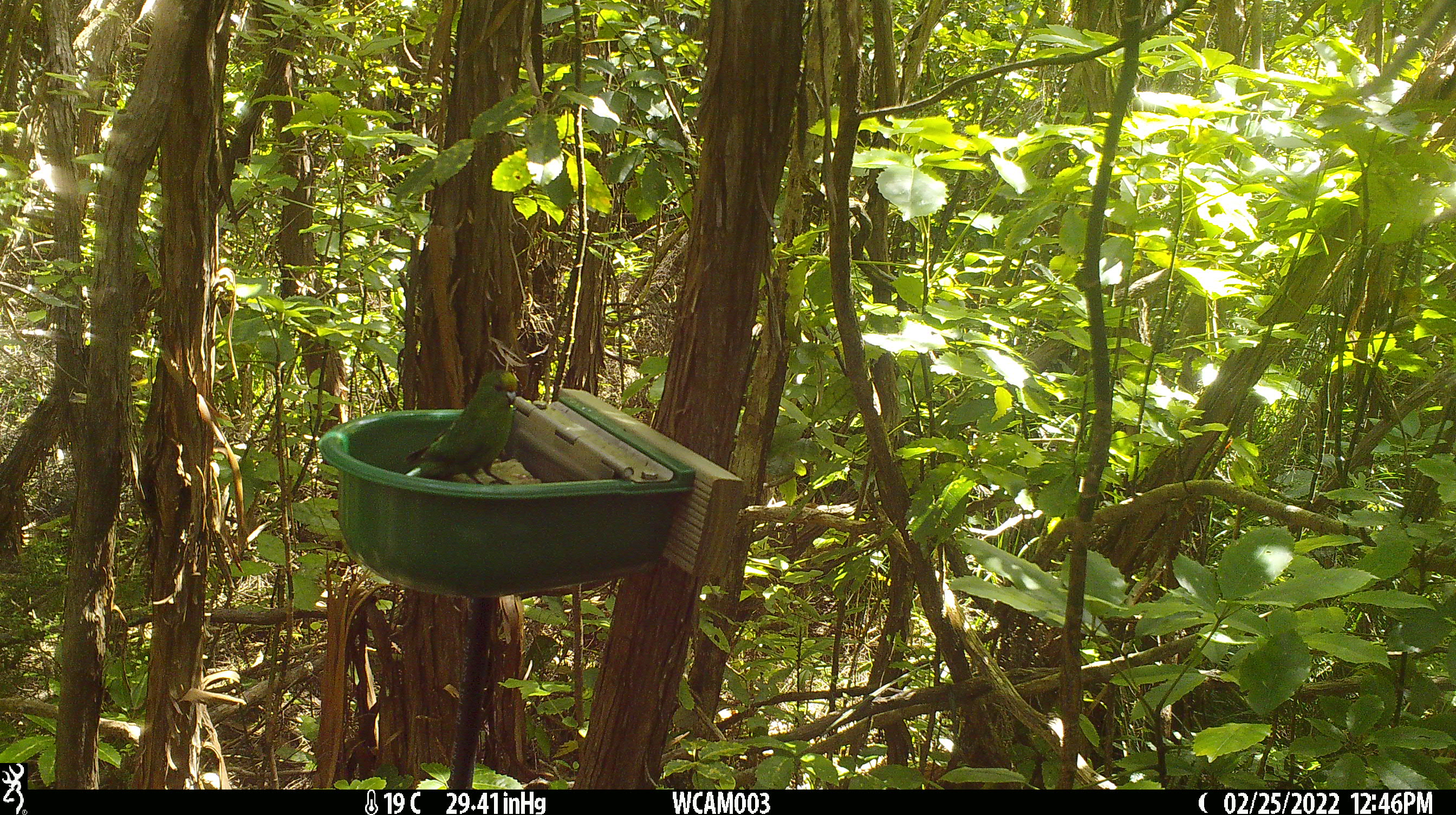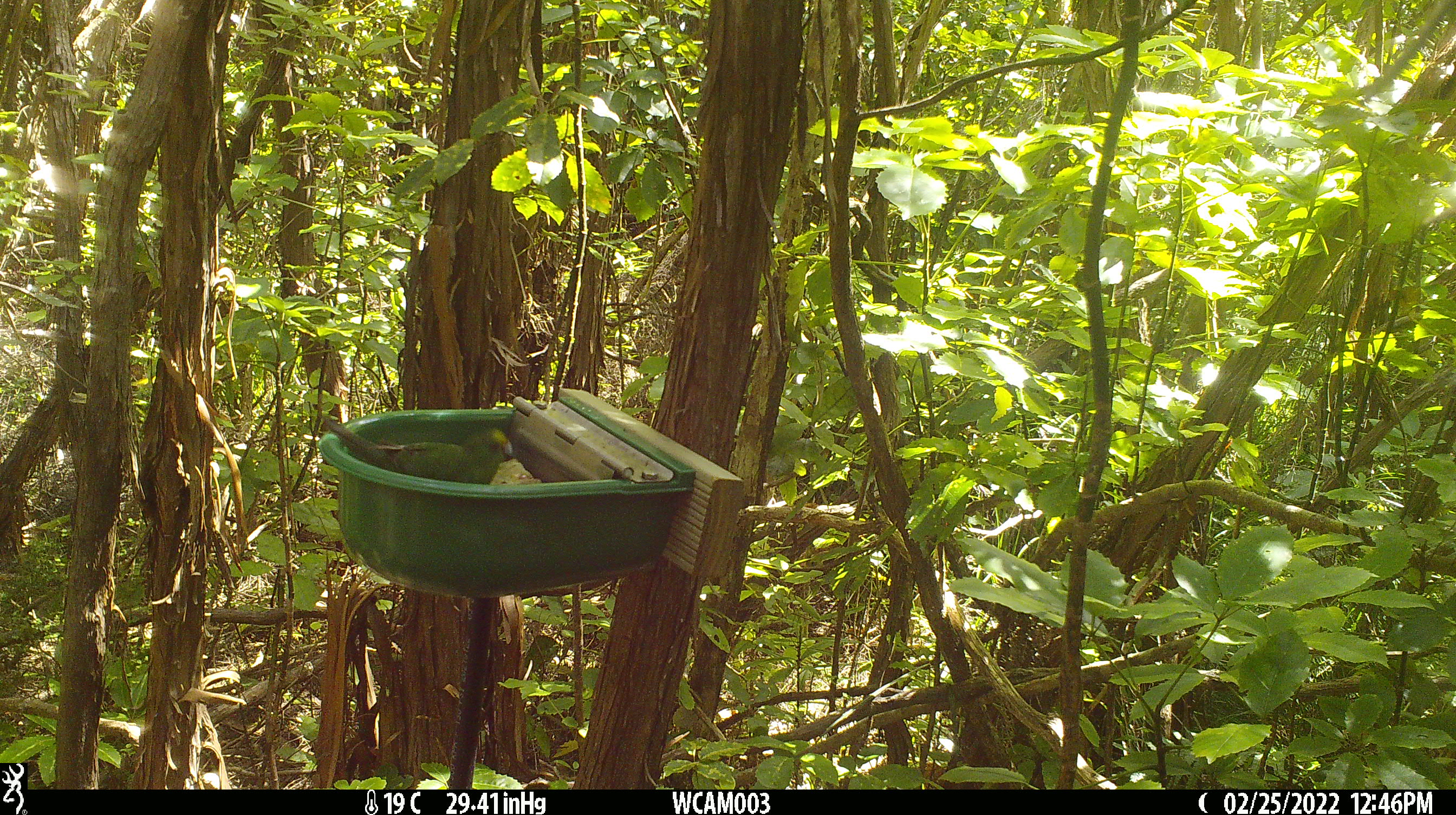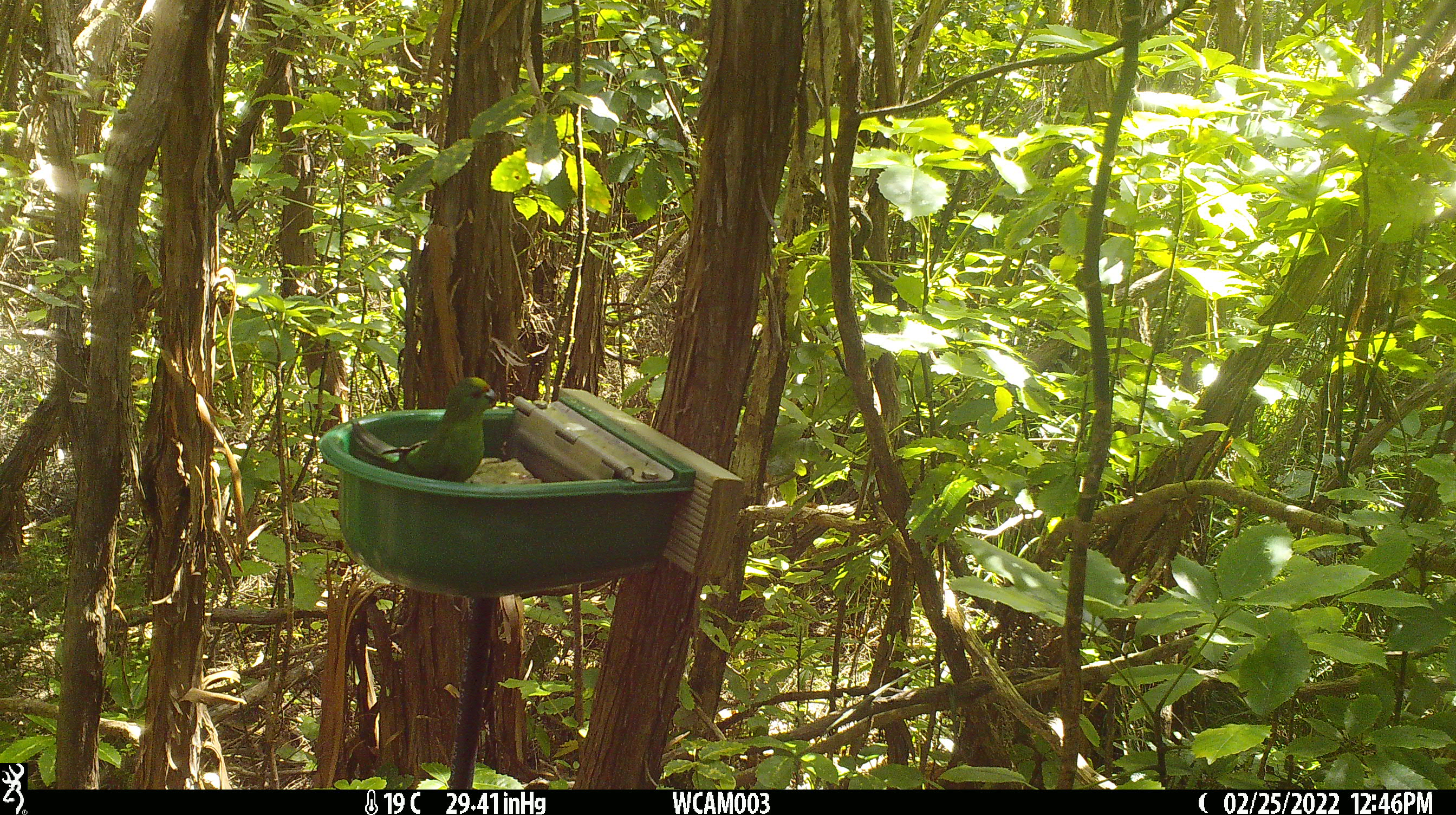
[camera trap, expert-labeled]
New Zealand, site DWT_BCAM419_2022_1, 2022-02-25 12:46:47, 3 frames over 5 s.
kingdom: Animalia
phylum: Chordata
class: Aves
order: Psittaciformes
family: Psittaculidae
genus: Cyanoramphus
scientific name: Cyanoramphus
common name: parakeet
Parakeet (Cyanoramphus).